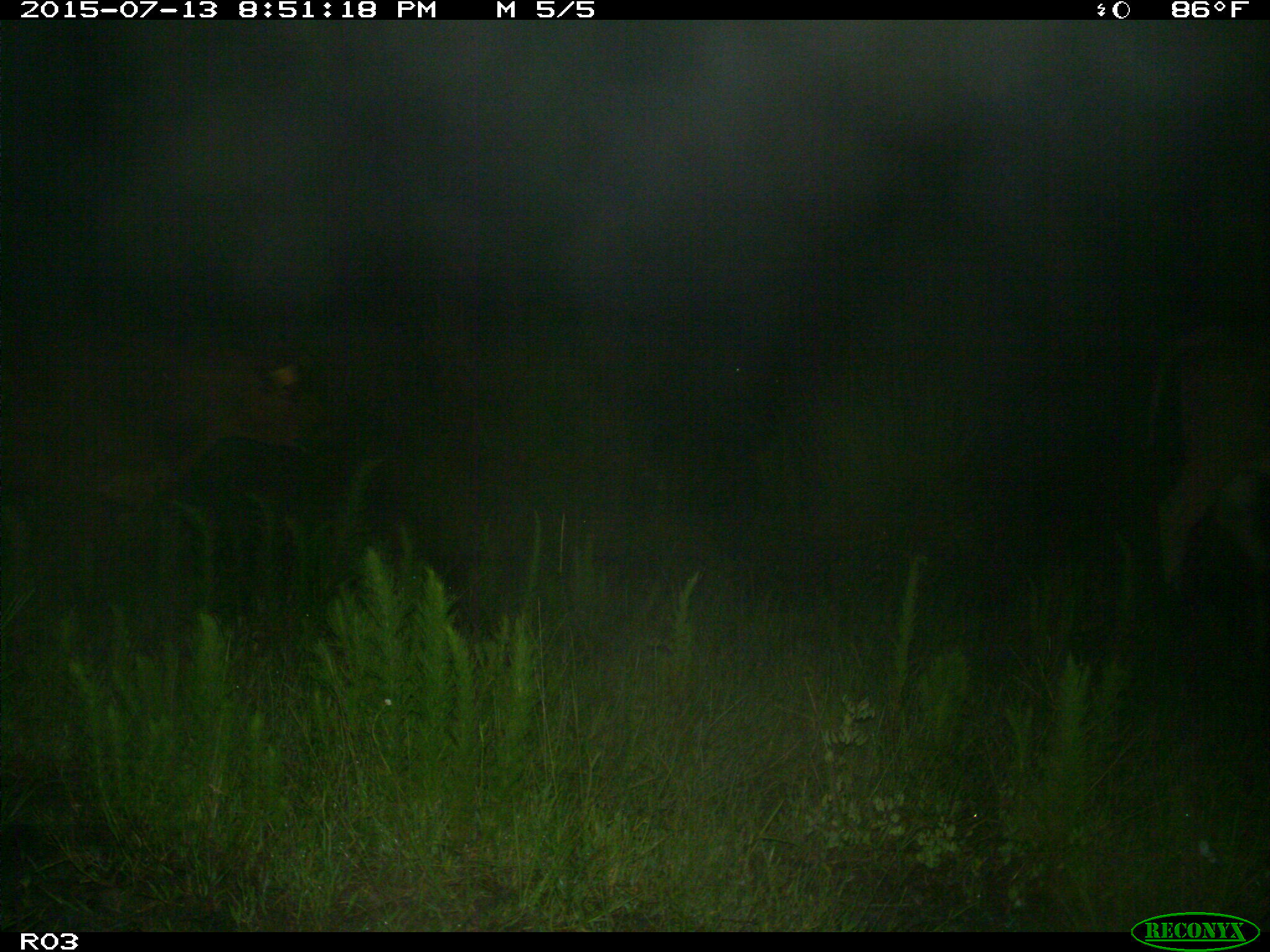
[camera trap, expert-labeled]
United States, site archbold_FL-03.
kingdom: Animalia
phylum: Chordata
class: Mammalia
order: Artiodactyla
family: Bovidae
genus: Bos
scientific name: Bos taurus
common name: domestic cow